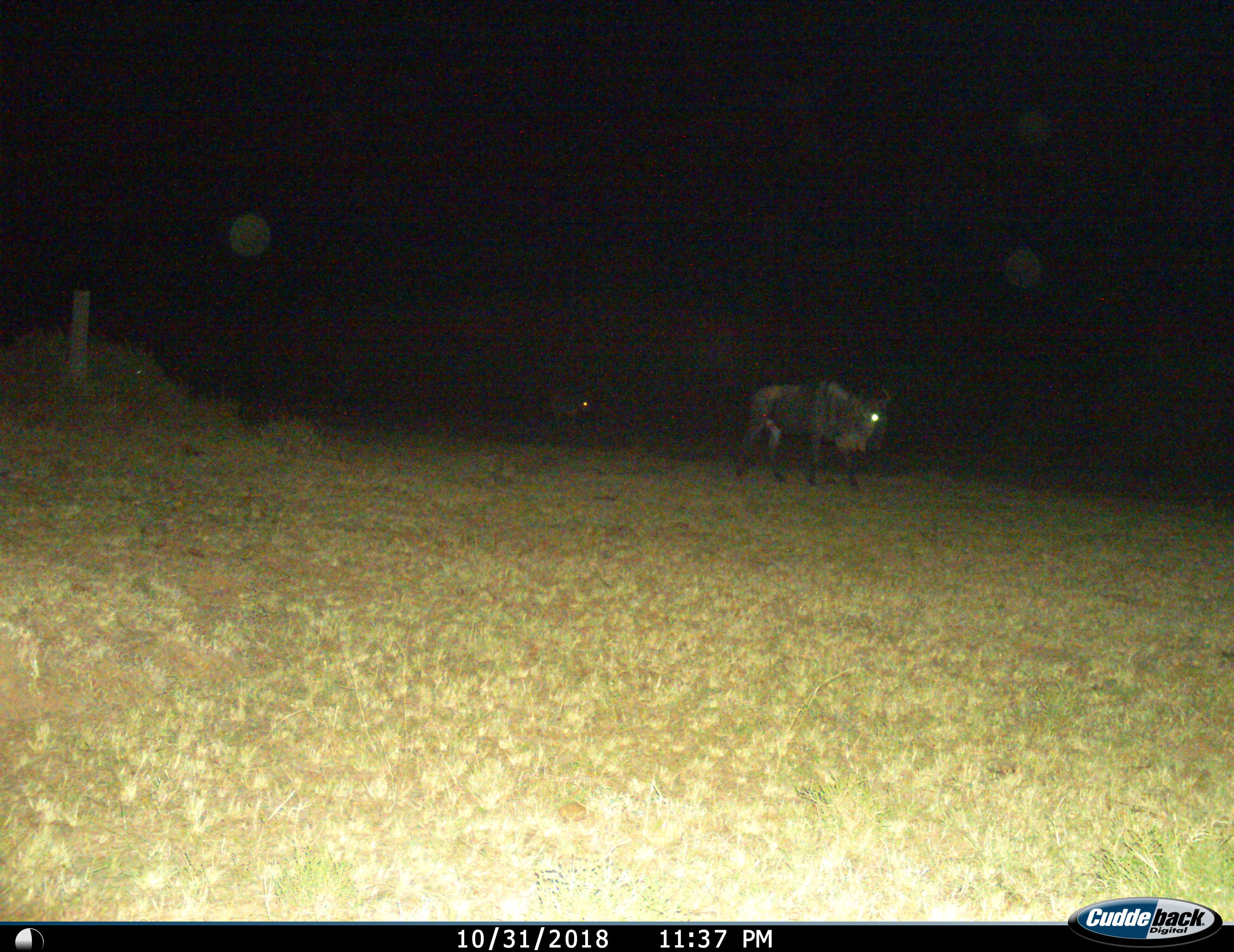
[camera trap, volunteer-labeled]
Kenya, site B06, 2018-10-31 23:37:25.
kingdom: Animalia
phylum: Chordata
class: Mammalia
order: Artiodactyla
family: Bovidae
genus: Connochaetes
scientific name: Connochaetes taurinus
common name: common wildebeest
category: wildebeest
Wildebeest (common wildebeest) (Connochaetes taurinus), count 2. Behavior (volunteer vote fractions): standing 12%, resting 0%, moving 100%, interacting 0%. Young present (vote fraction): 0%. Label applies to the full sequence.